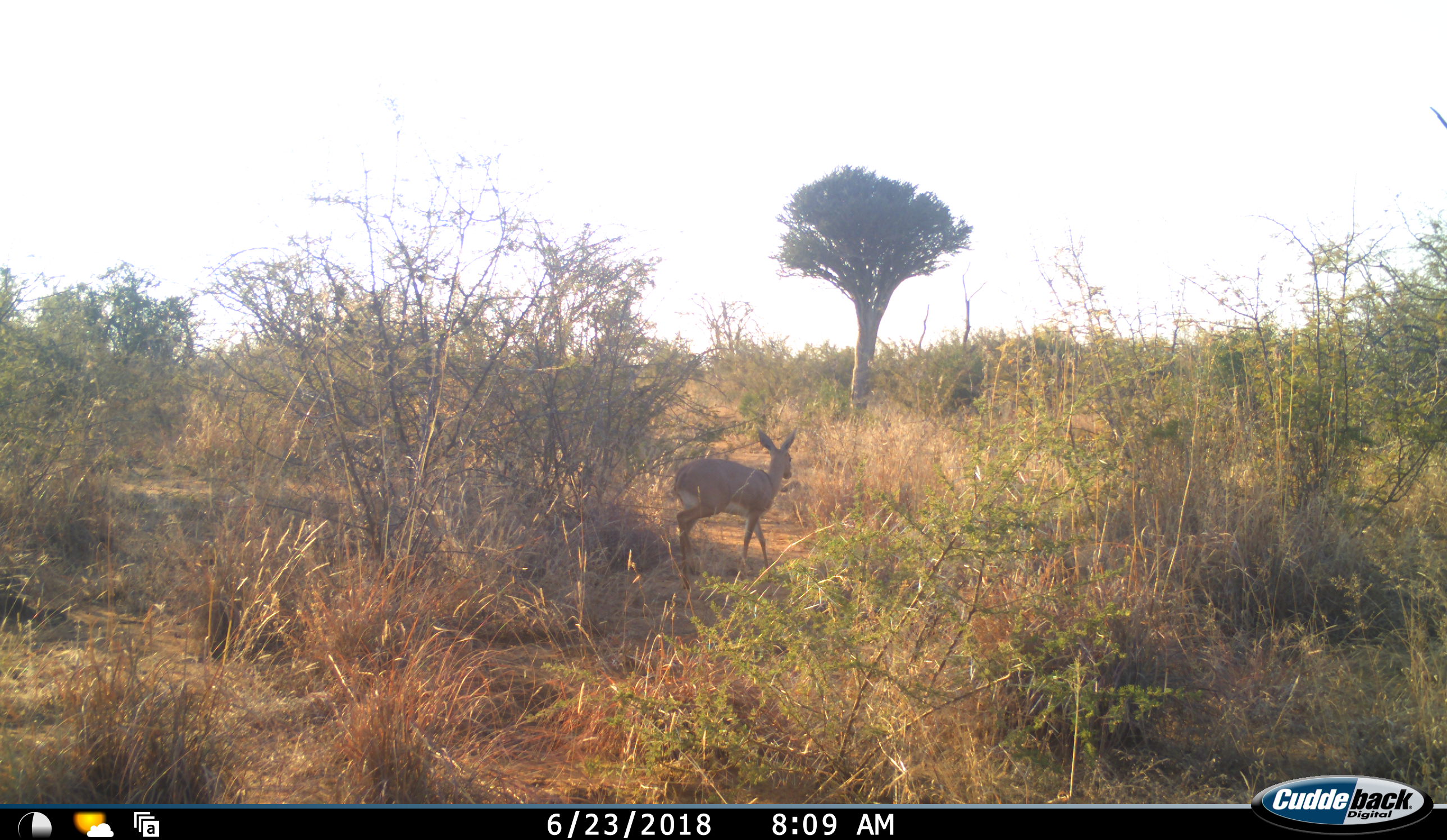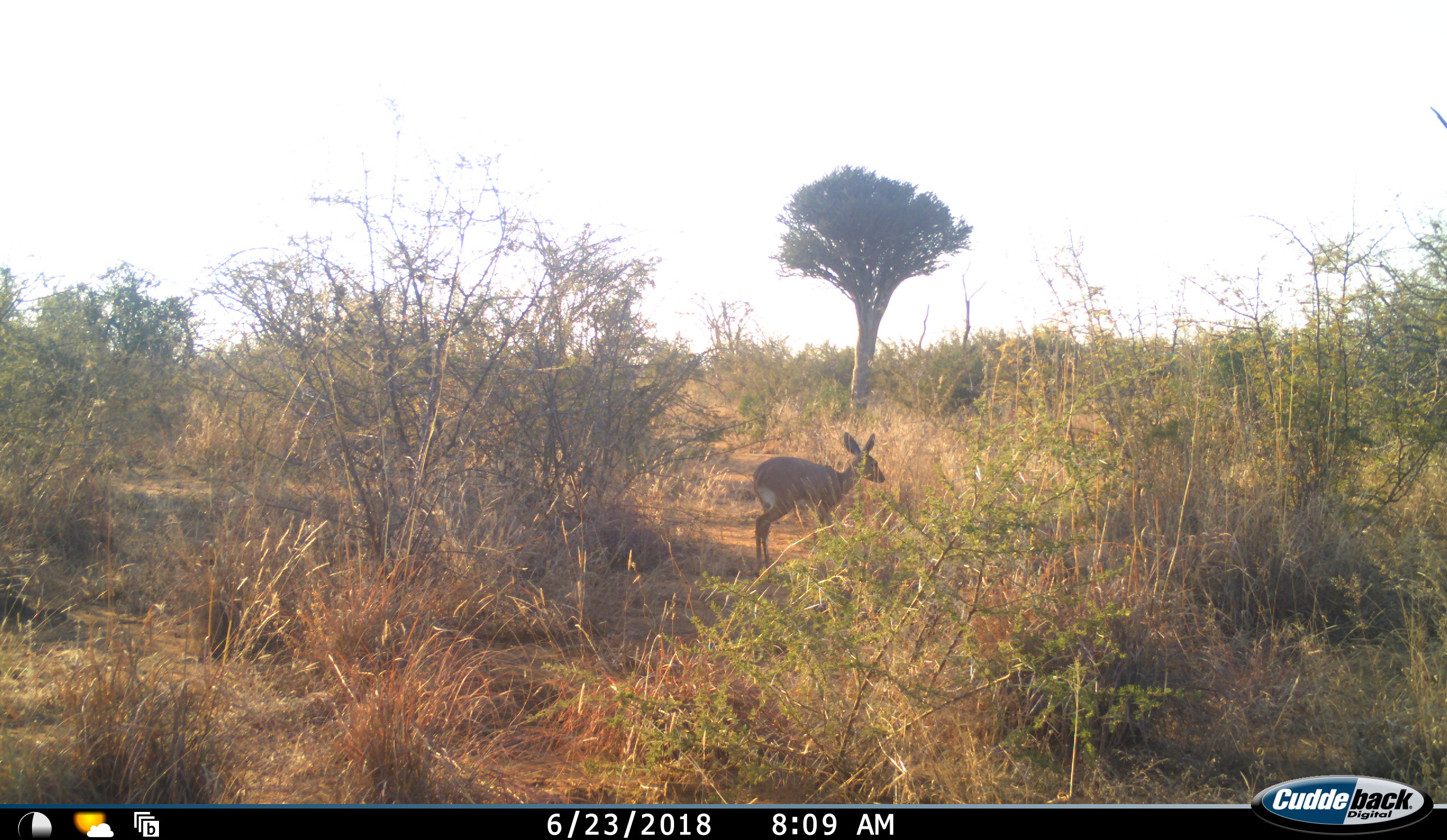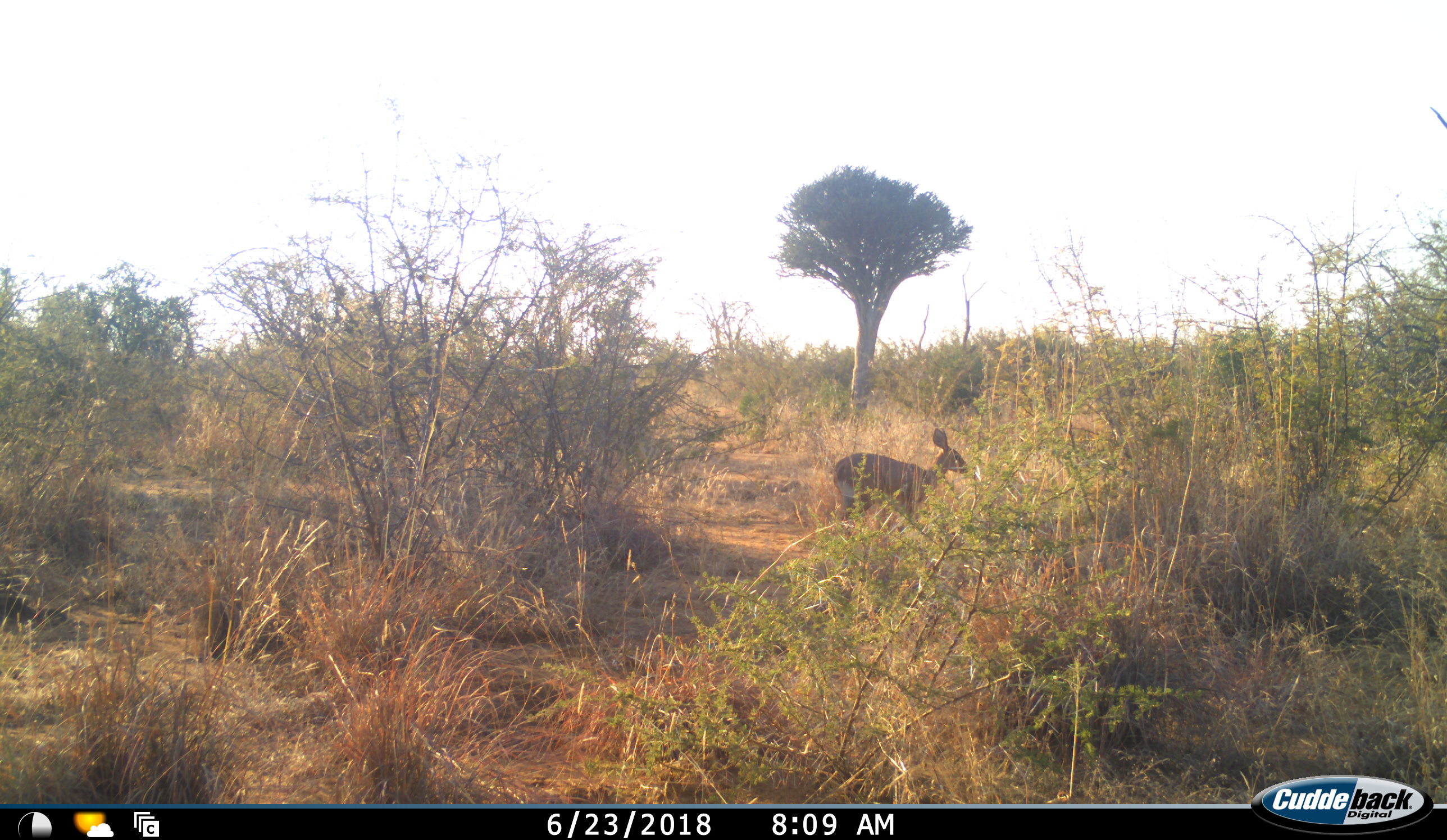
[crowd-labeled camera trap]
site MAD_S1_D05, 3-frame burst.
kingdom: Animalia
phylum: Chordata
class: Mammalia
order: Artiodactyla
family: Bovidae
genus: Raphicerus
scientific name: Raphicerus campestris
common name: steenbok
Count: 1.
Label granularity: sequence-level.